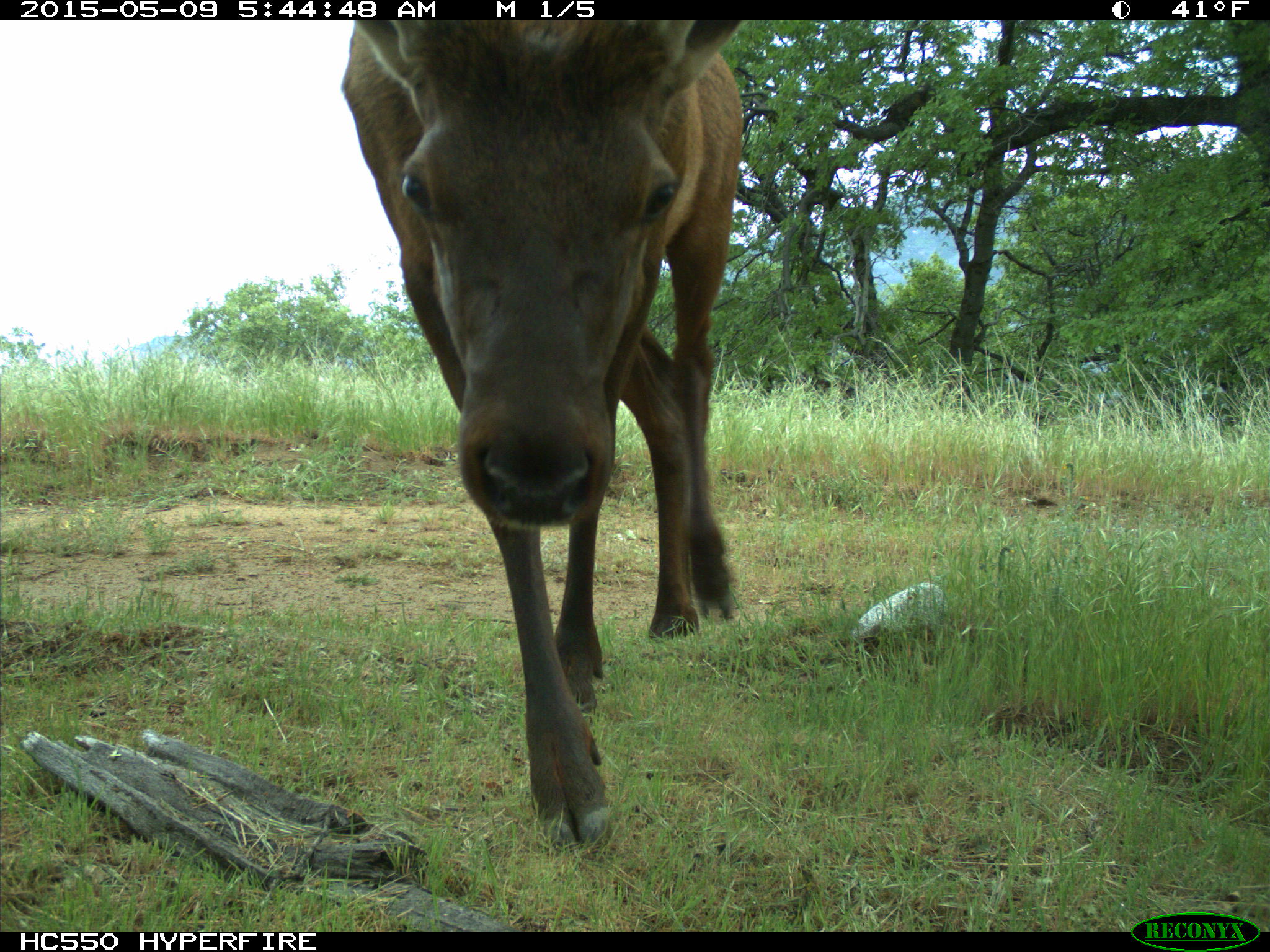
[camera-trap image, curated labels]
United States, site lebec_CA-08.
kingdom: Animalia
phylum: Chordata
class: Mammalia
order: Artiodactyla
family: Cervidae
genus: Cervus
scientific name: Cervus canadensis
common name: elk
Cervus canadensis (elk).